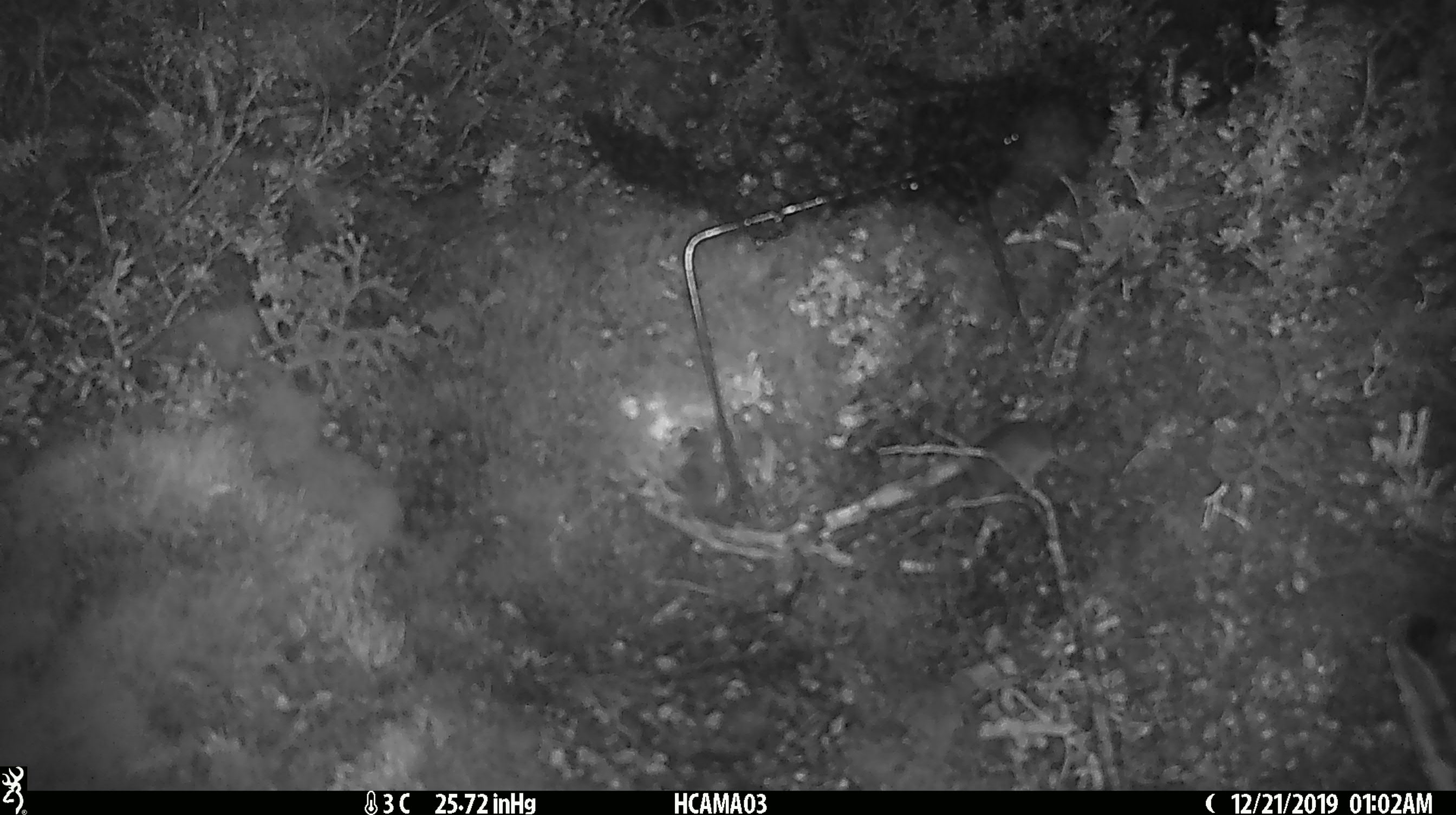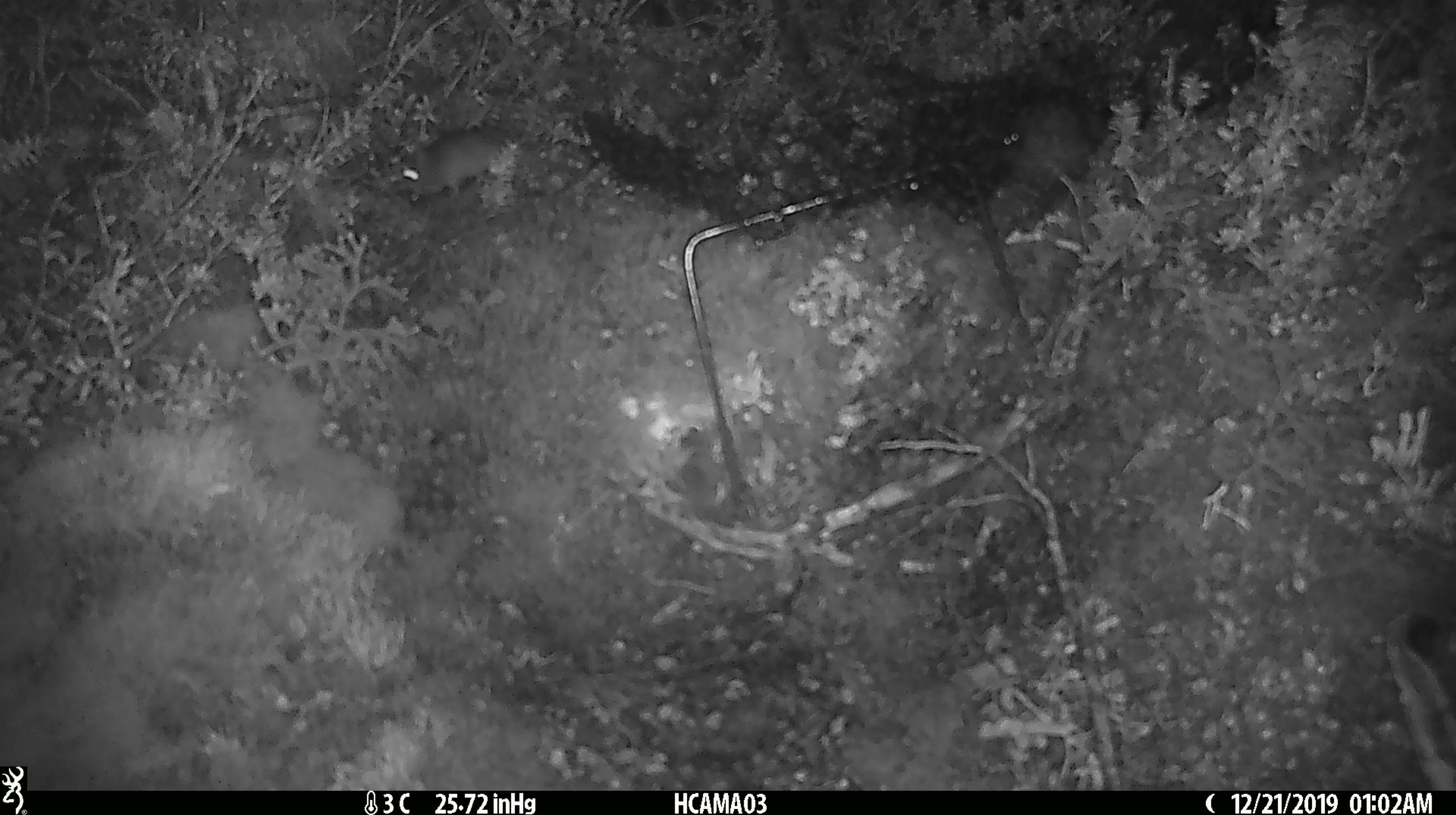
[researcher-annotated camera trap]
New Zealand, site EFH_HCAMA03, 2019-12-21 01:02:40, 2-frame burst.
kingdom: Animalia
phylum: Chordata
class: Mammalia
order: Rodentia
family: Muridae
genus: Mus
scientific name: Mus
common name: mouse